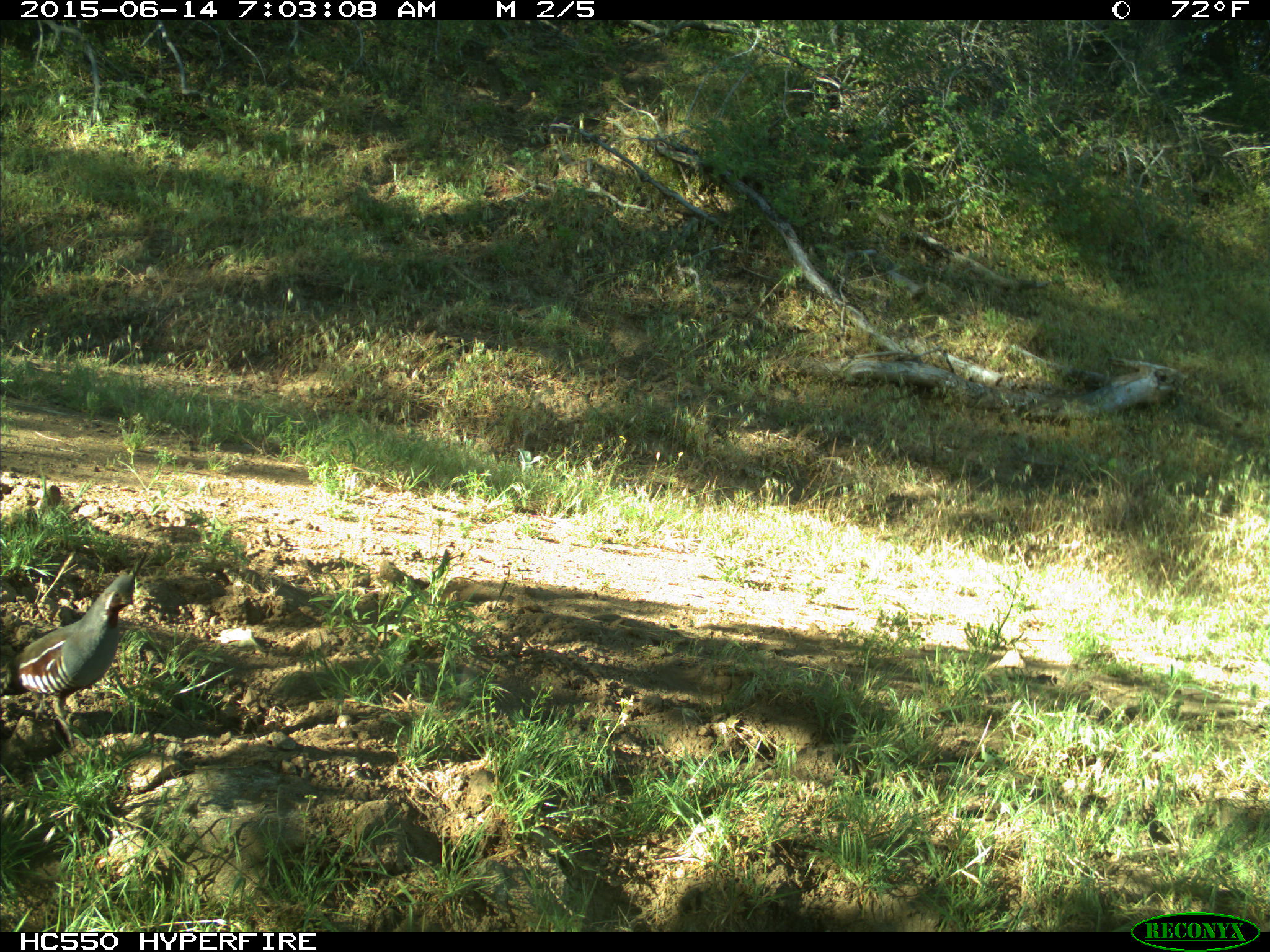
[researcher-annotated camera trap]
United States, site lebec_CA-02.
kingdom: Animalia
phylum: Chordata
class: Aves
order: Galliformes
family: Odontophoridae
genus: Callipepla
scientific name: Callipepla californica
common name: california quail